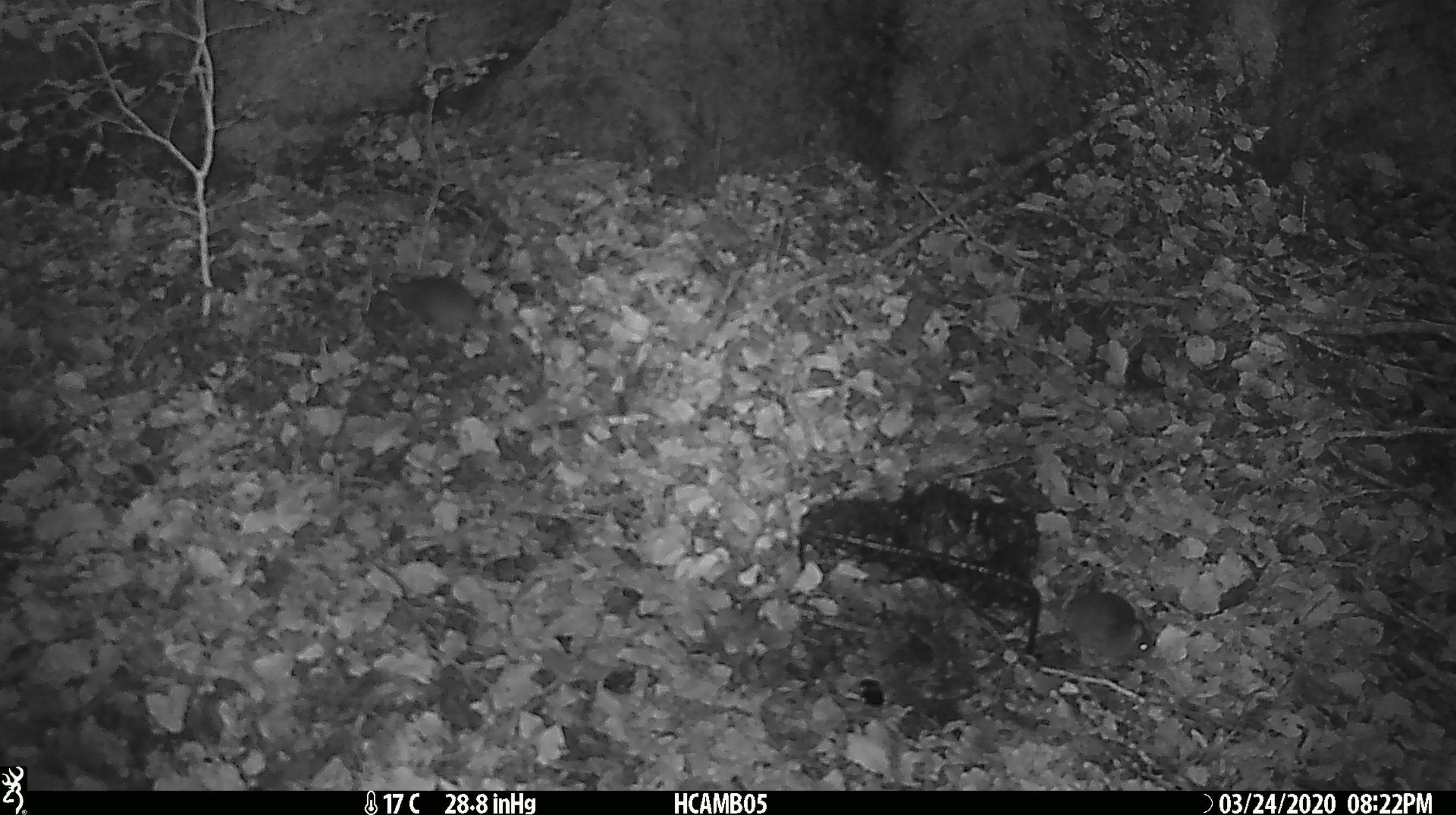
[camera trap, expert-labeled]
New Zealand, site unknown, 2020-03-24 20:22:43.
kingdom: Animalia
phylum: Chordata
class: Mammalia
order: Rodentia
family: Muridae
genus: Mus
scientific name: Mus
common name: mouse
Mouse (Mus).